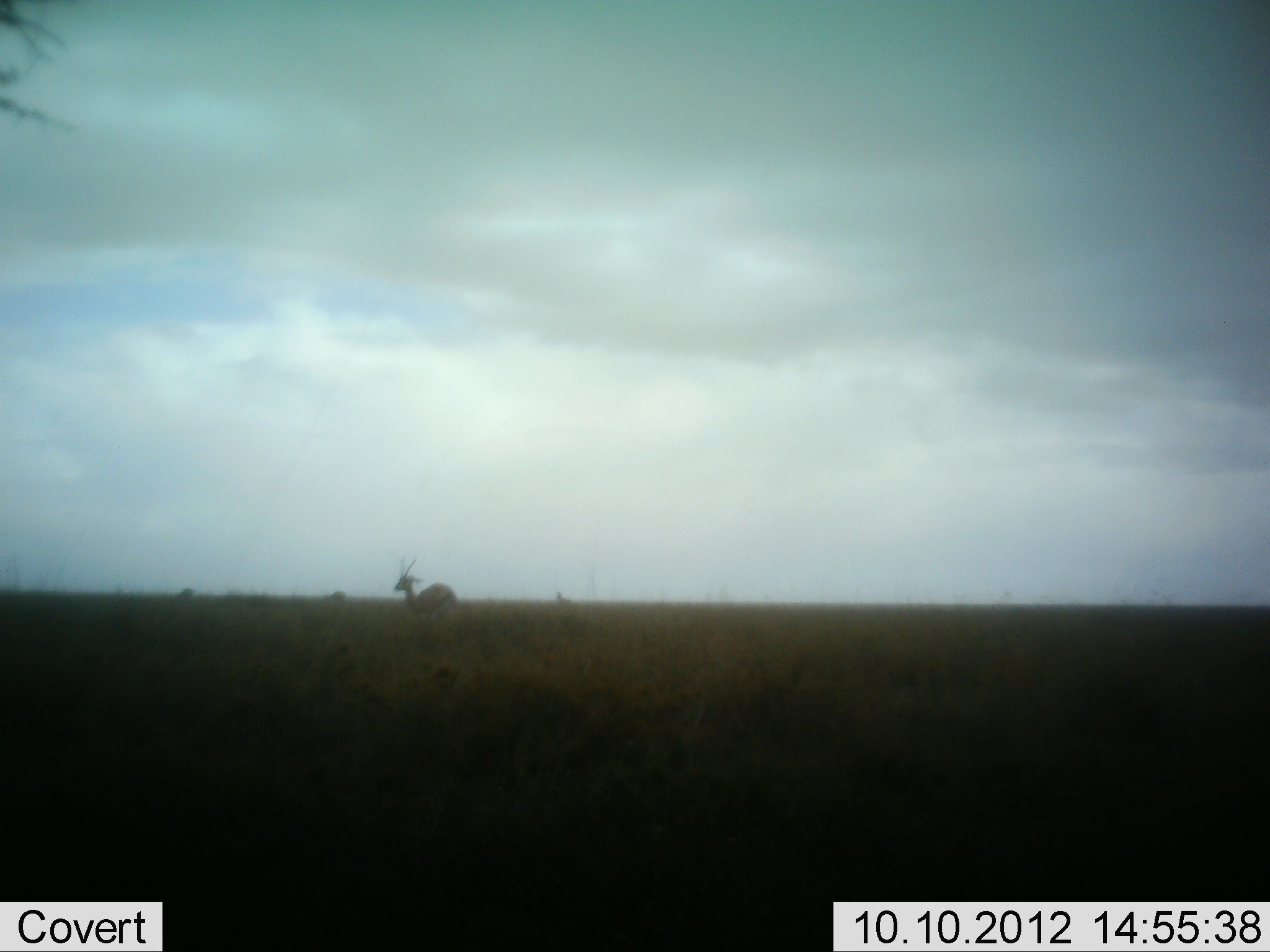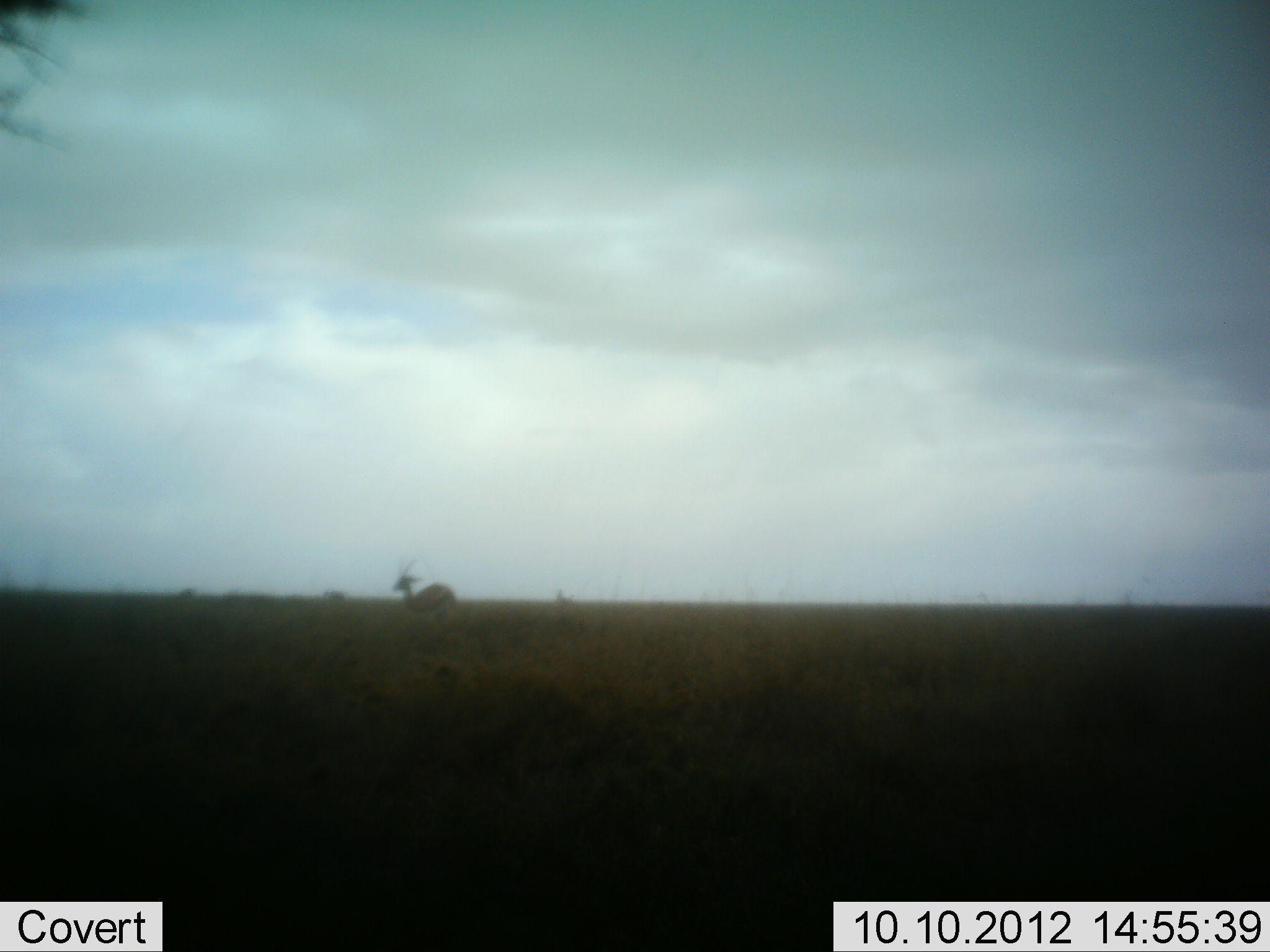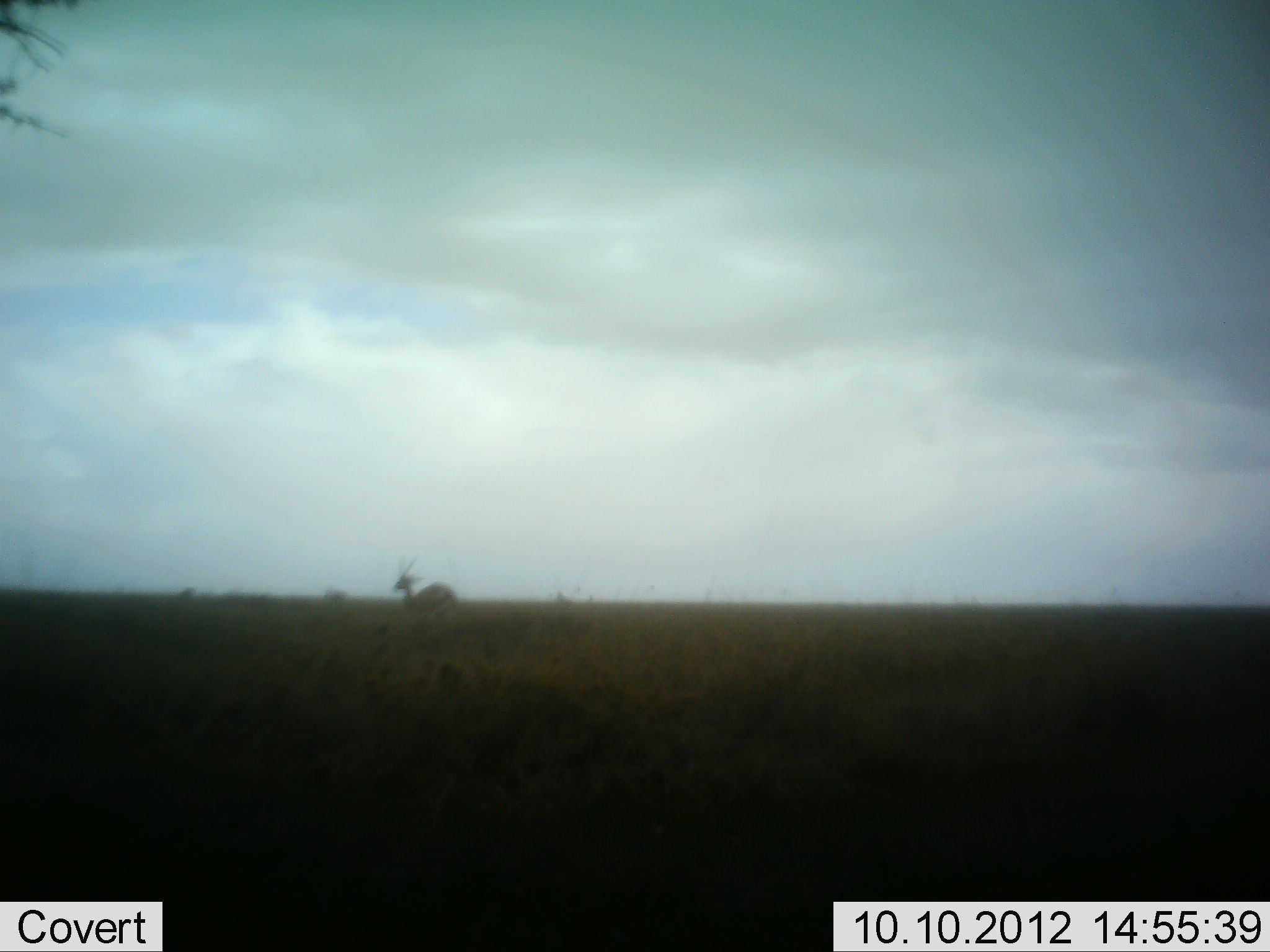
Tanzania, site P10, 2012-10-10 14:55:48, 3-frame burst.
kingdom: Animalia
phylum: Chordata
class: Mammalia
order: Artiodactyla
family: Bovidae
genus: Eudorcas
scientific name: Eudorcas thomsonii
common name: thomson's gazelle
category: gazellethomsons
Gazellethomsons (thomson's gazelle) (Eudorcas thomsonii), count 1. Behavior (volunteer vote fractions): standing 100%, resting 0%, moving 0%, interacting 0%. Young present (vote fraction): 0%. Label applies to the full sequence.